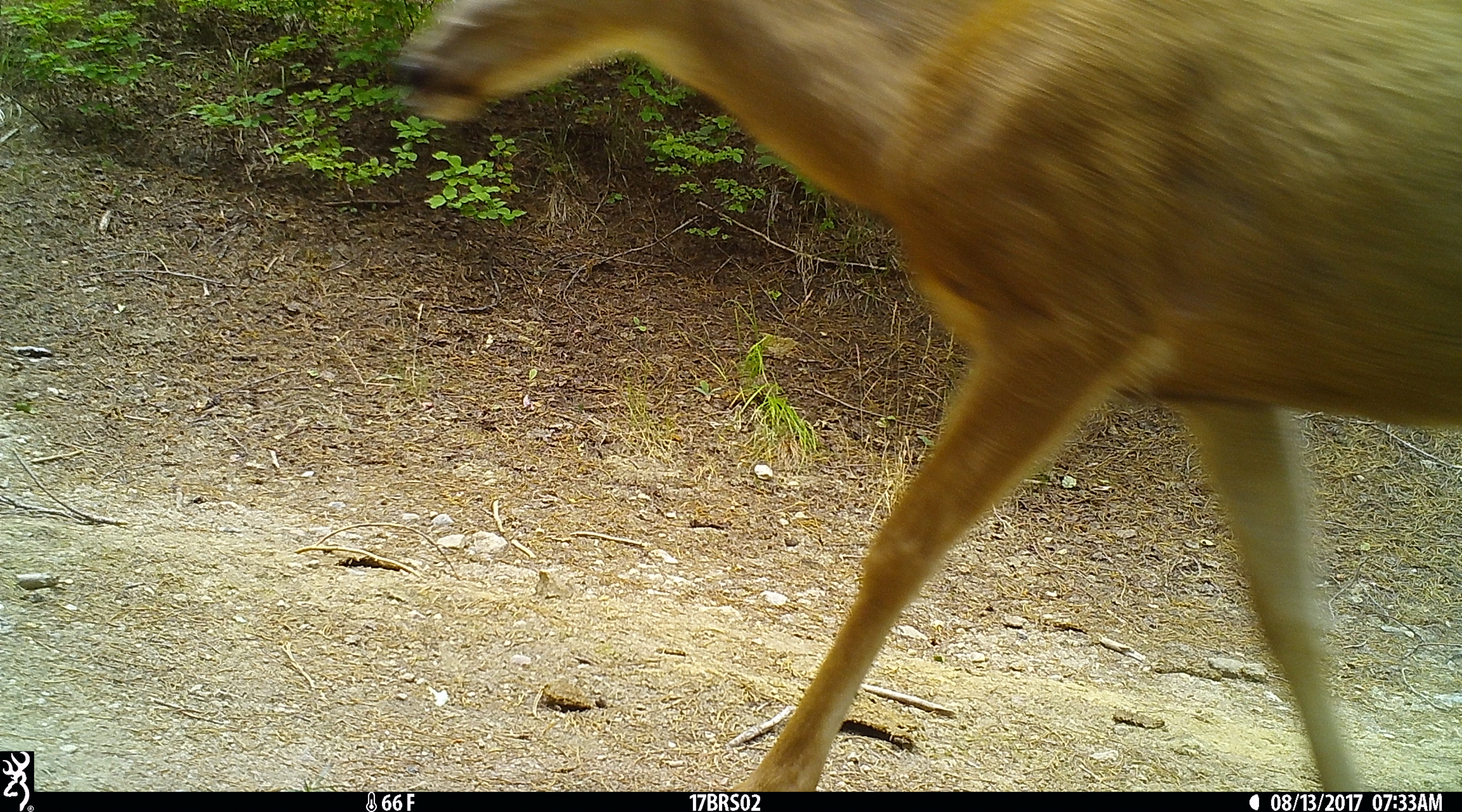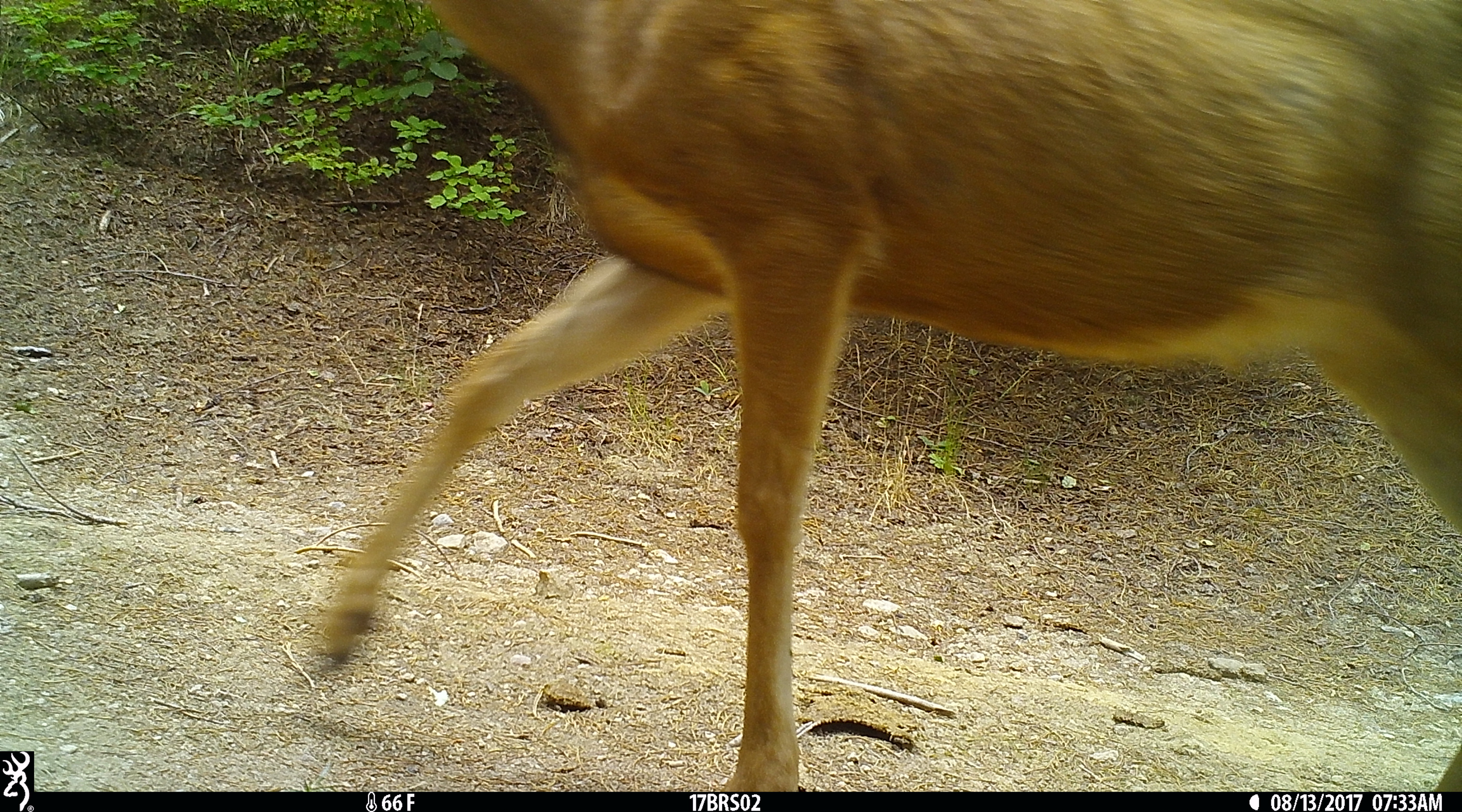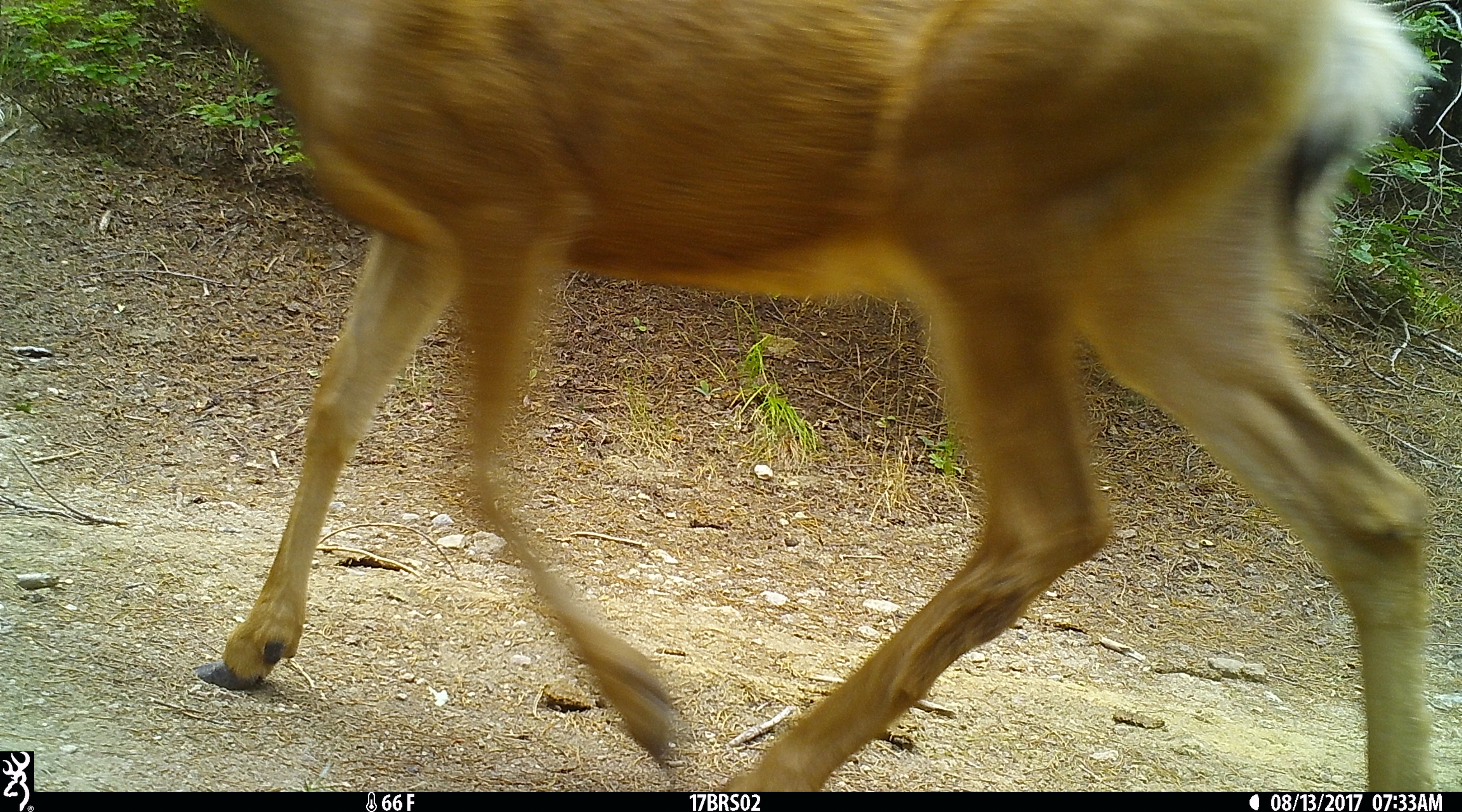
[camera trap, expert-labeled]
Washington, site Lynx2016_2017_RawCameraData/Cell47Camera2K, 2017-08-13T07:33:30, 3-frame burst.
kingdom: Animalia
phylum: Chordata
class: Mammalia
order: Artiodactyla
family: Cervidae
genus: Odocoileus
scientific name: Odocoileus hemionus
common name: mule deer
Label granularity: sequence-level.